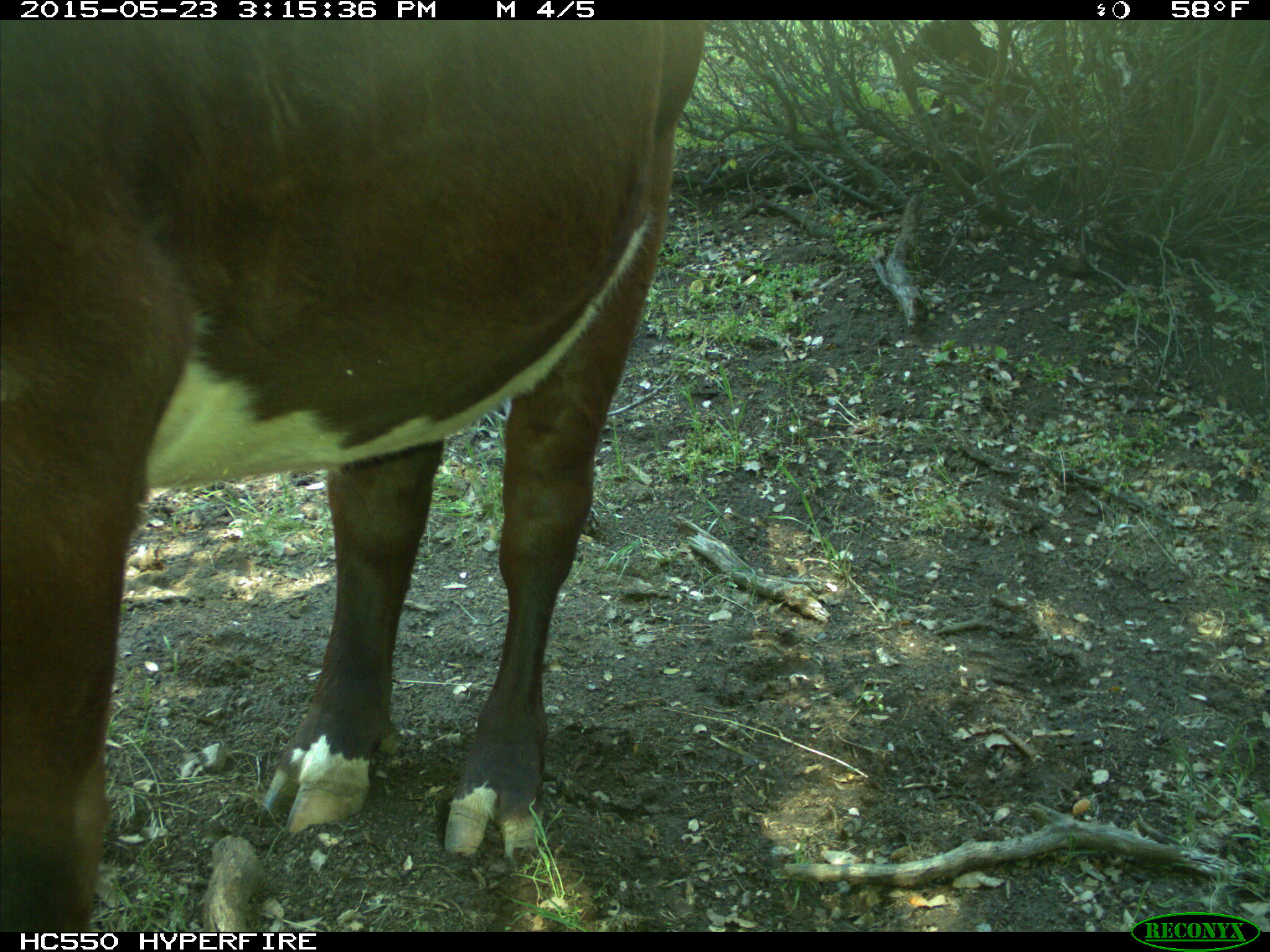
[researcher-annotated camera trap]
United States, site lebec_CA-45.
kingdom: Animalia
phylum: Chordata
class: Mammalia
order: Artiodactyla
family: Bovidae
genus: Bos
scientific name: Bos taurus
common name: domestic cow